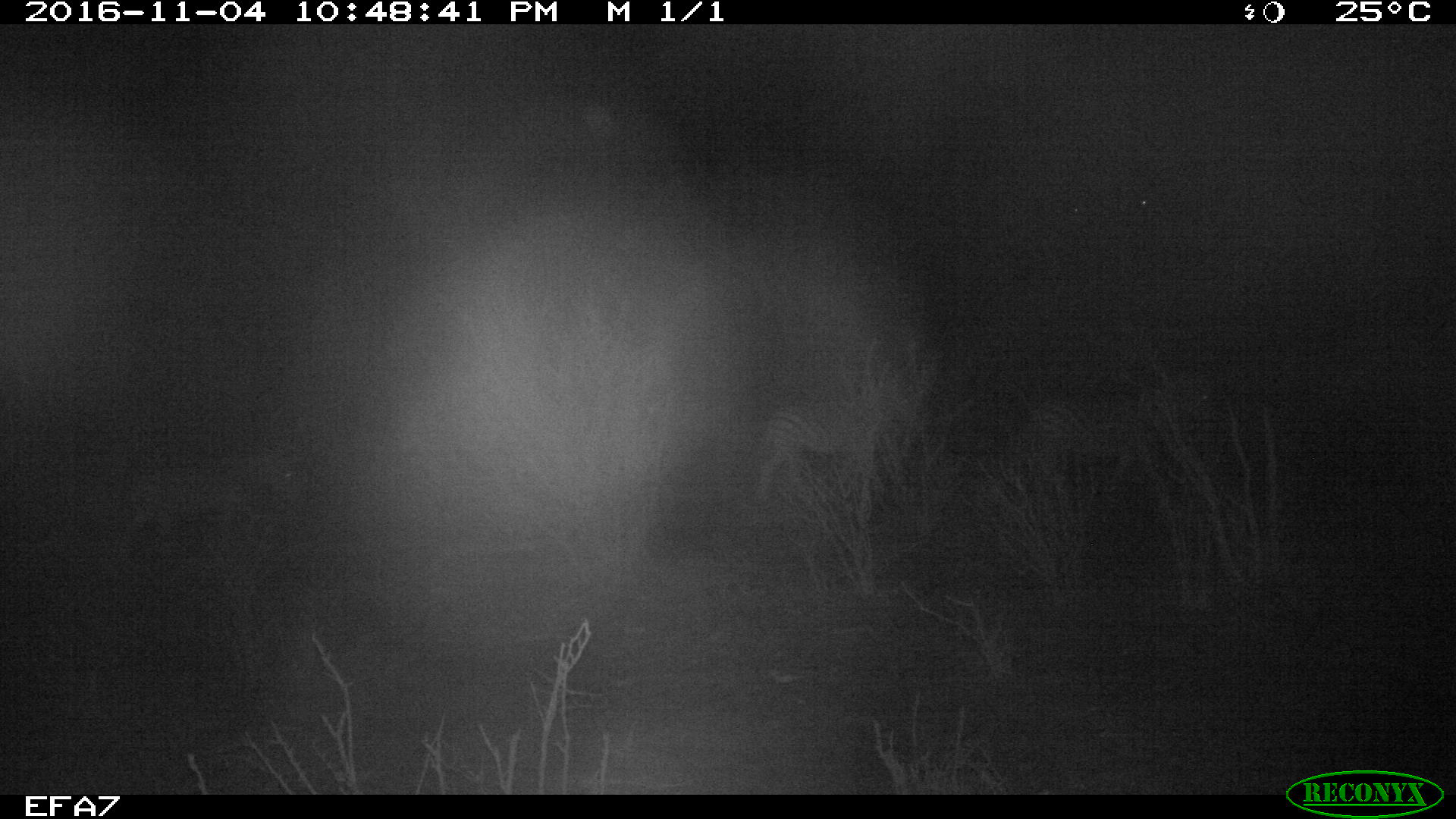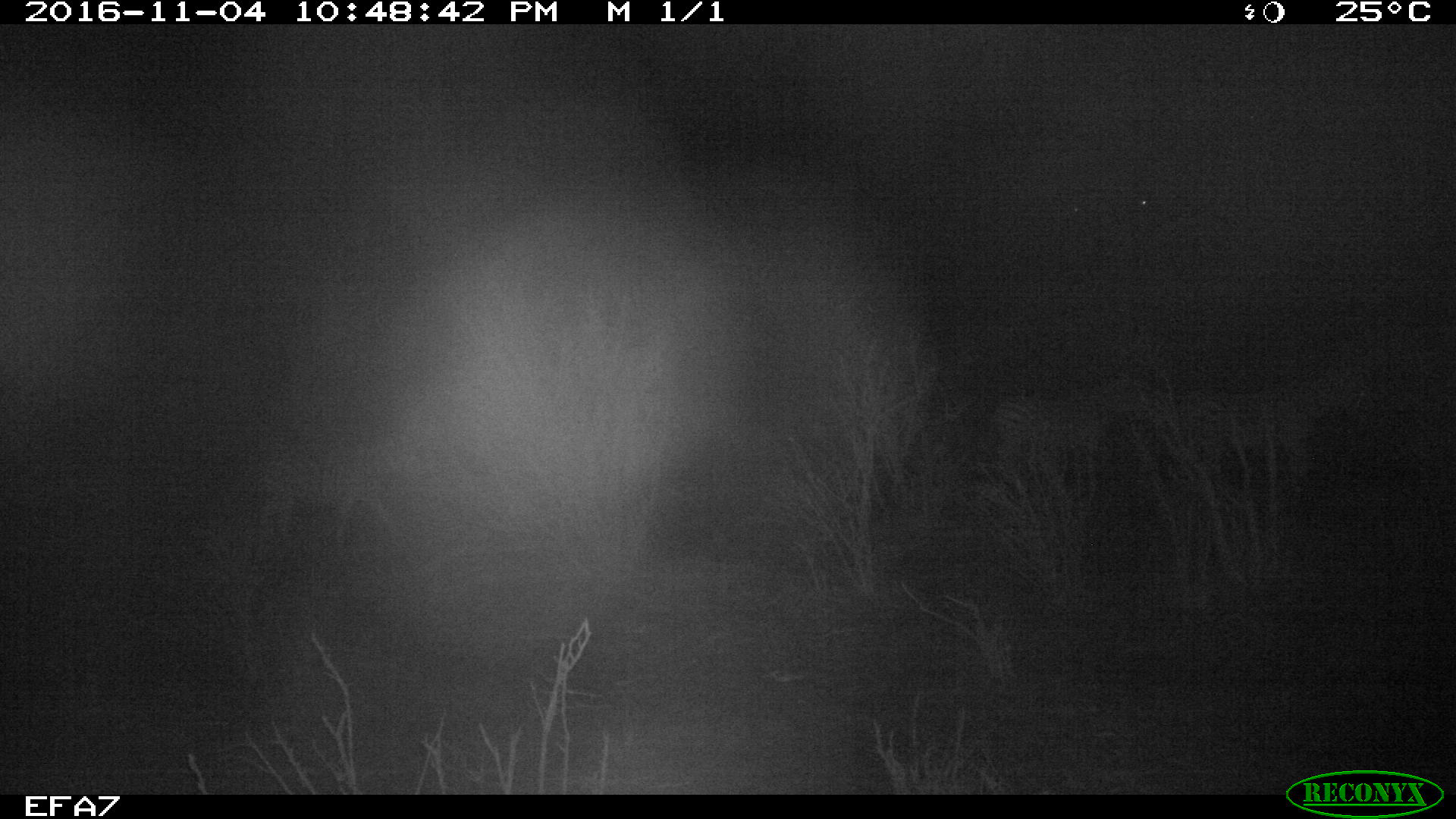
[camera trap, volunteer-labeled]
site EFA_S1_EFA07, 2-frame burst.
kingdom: Animalia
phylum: Chordata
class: Mammalia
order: Perissodactyla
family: Equidae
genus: Equus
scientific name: Equus quagga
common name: plains zebra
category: zebraplains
Zebraplains (plains zebra) (Equus quagga), count 2. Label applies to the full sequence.